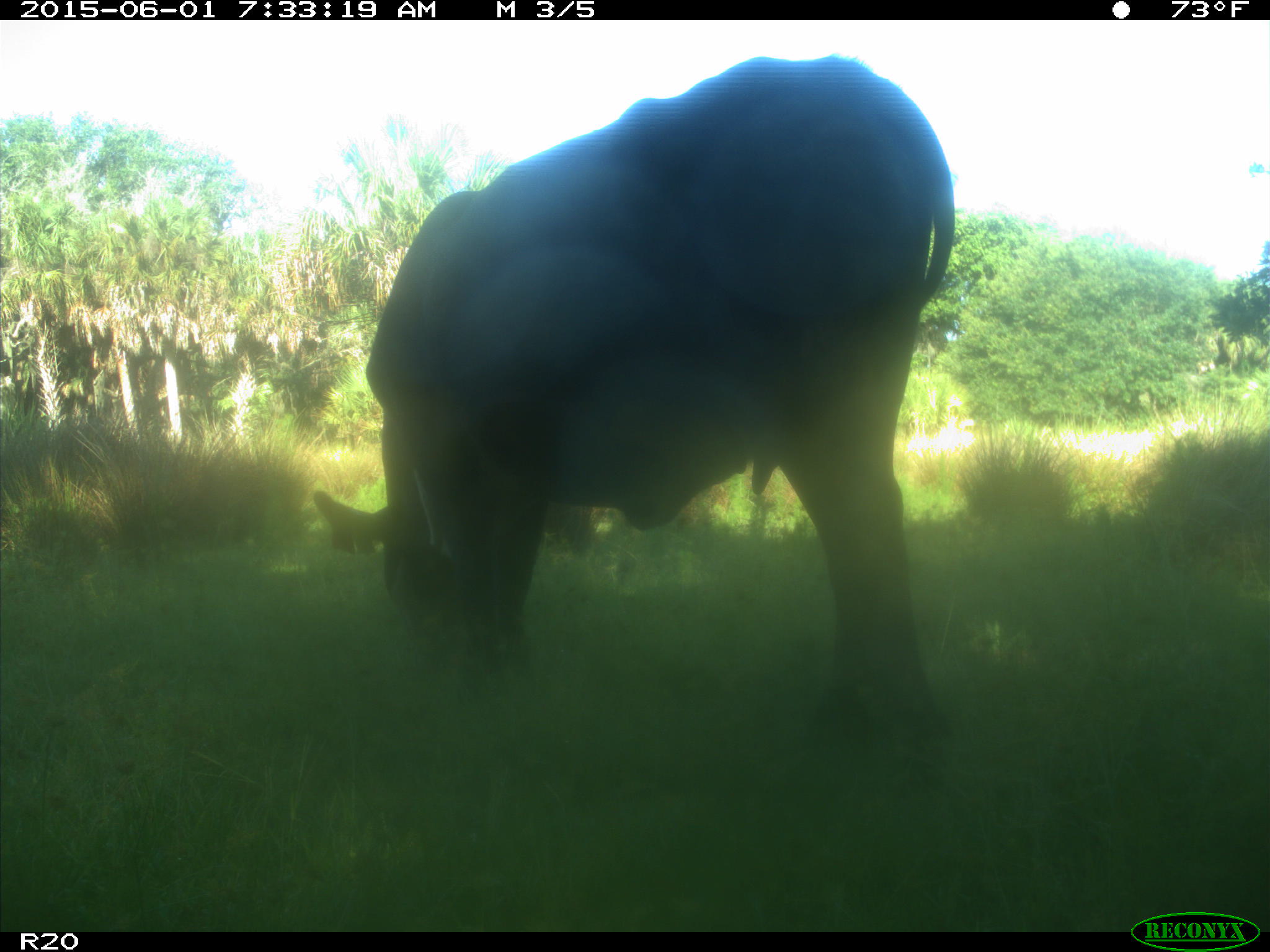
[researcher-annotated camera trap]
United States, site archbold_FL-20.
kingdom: Animalia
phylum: Chordata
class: Mammalia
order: Artiodactyla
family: Bovidae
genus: Bos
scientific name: Bos taurus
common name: domestic cow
Bos taurus (domestic cow).